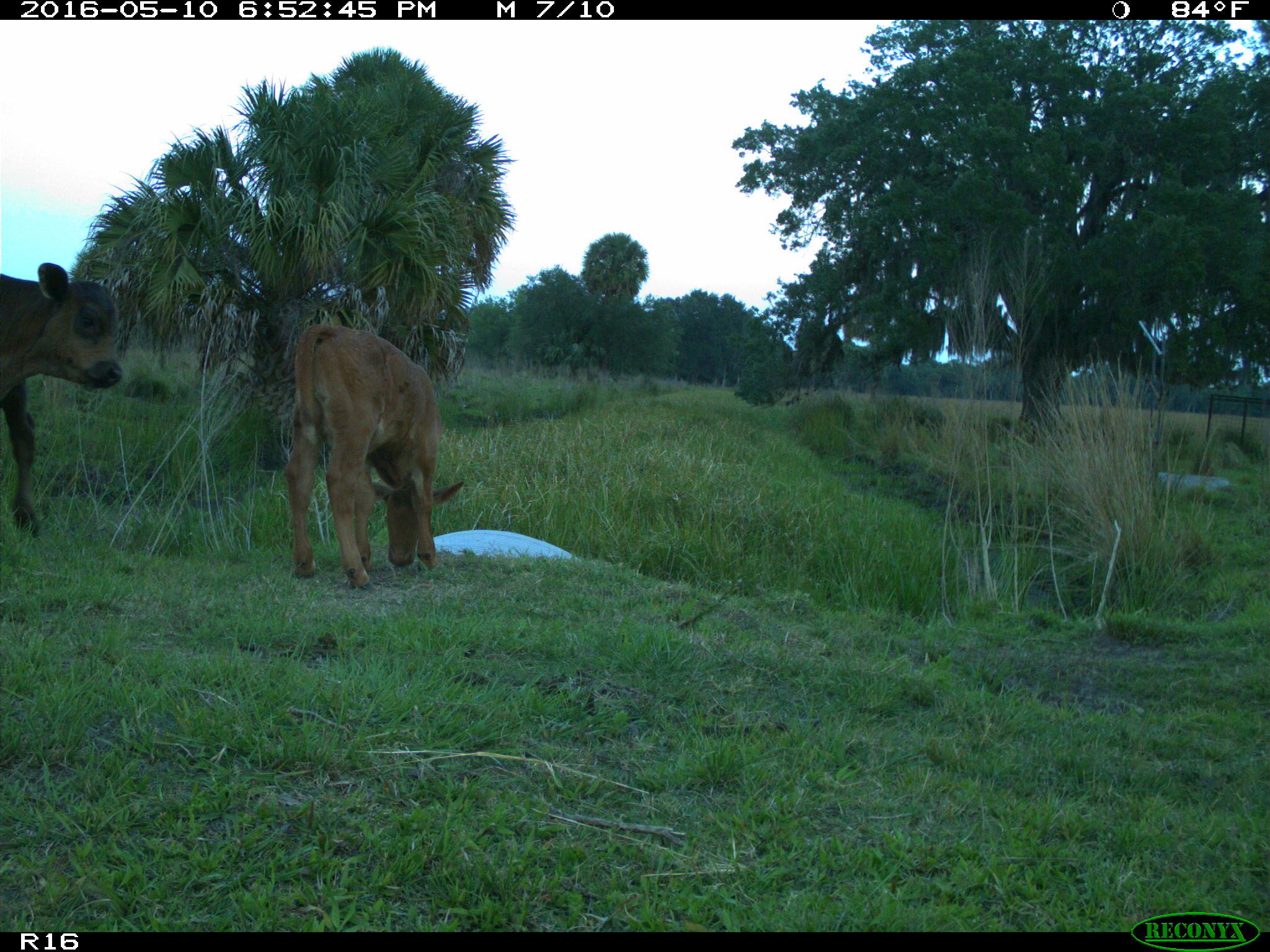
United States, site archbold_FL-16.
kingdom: Animalia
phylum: Chordata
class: Mammalia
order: Artiodactyla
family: Bovidae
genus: Bos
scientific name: Bos taurus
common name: domestic cow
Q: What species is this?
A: Bos taurus (domestic cow).